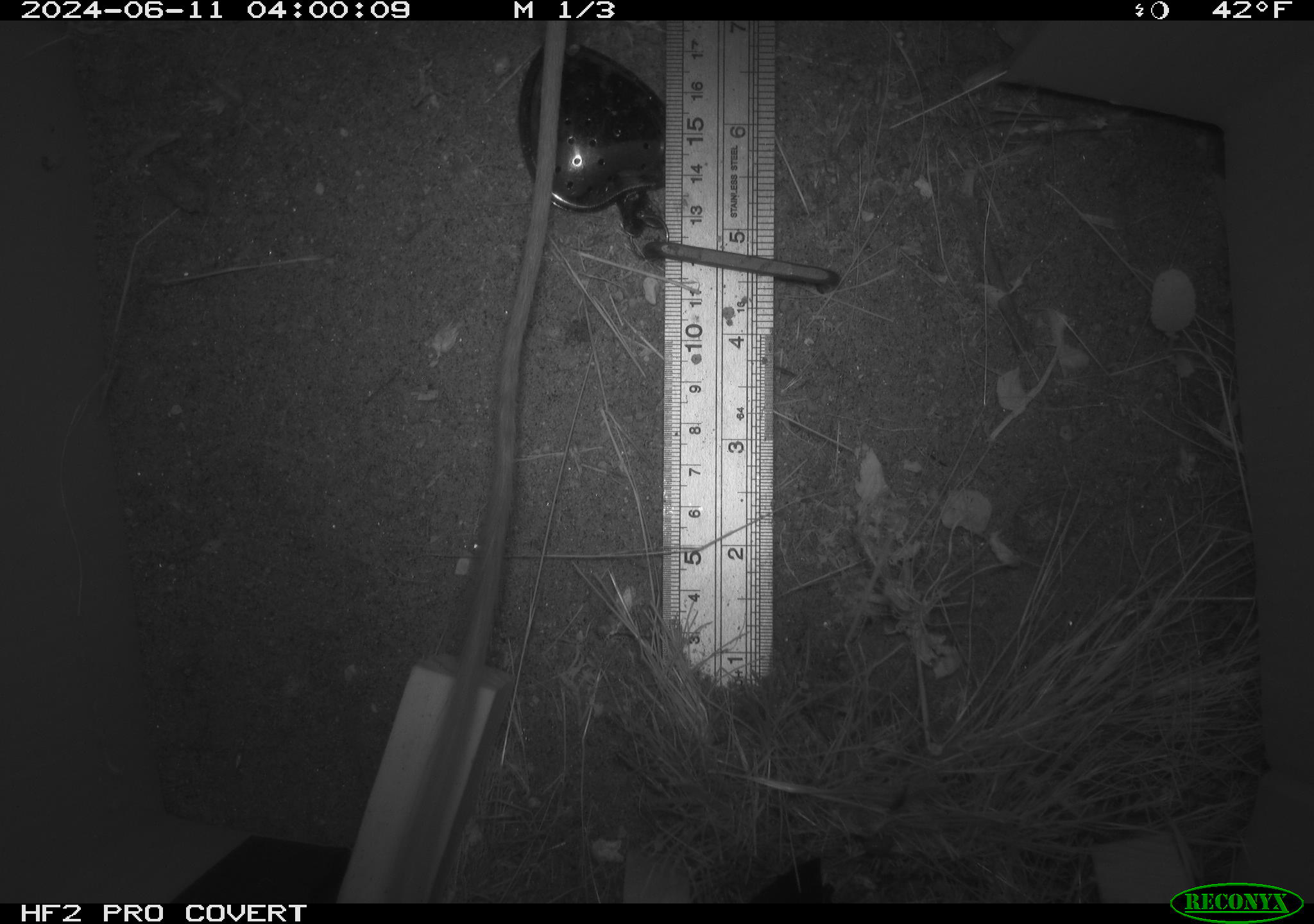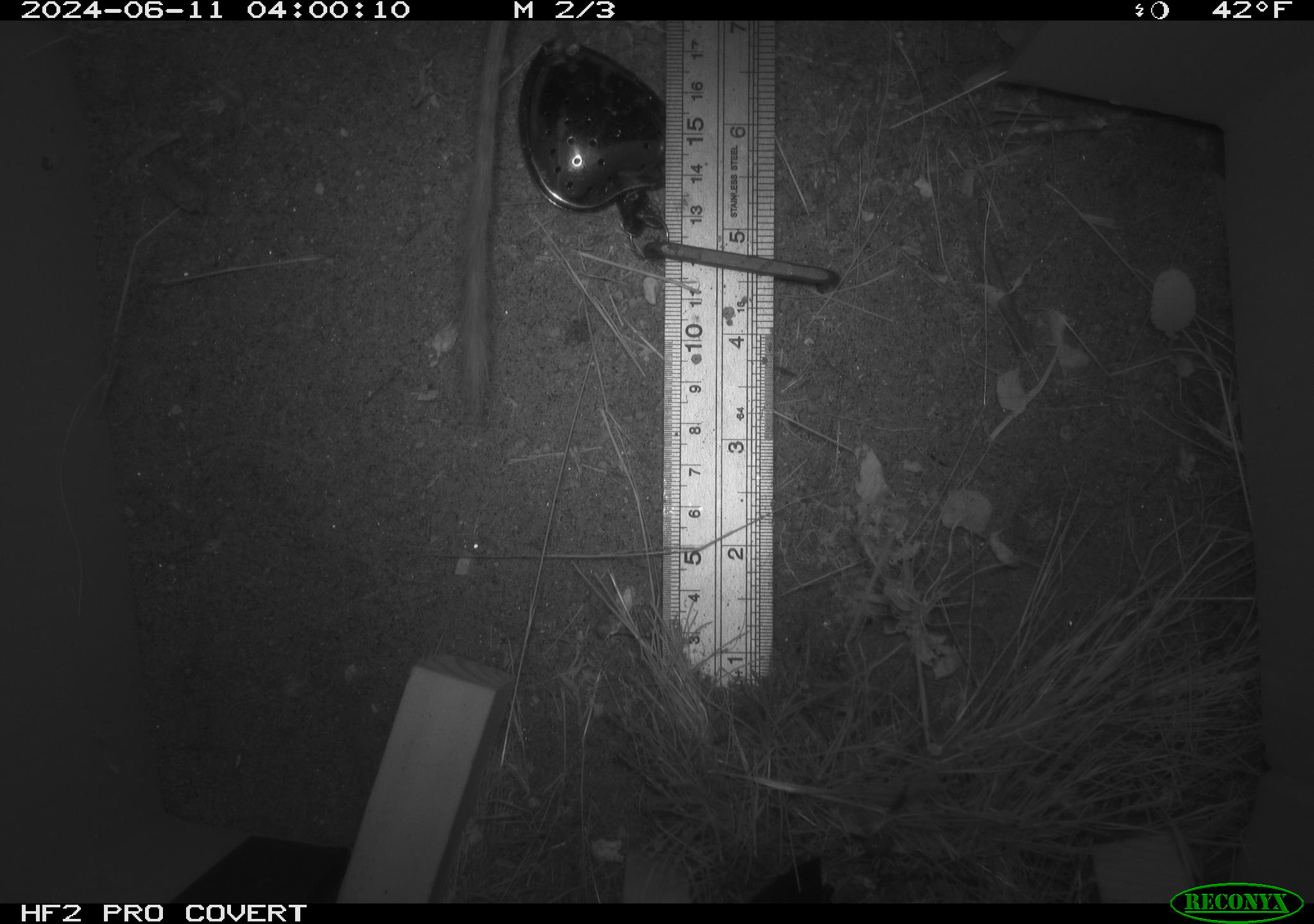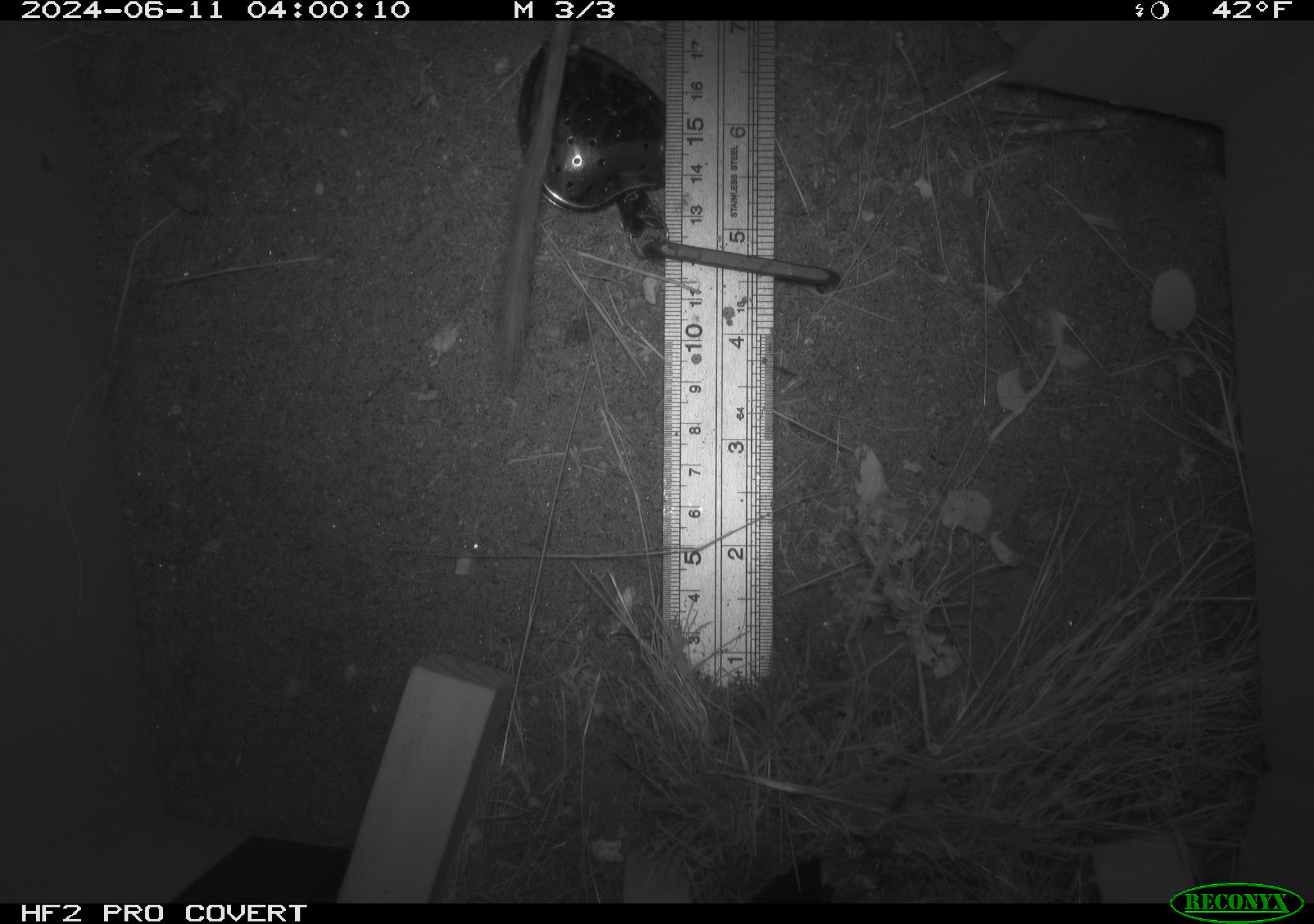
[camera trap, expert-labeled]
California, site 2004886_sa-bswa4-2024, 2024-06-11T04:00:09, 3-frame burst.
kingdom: Animalia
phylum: Chordata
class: Mammalia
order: Rodentia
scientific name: Rodentia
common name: rodent